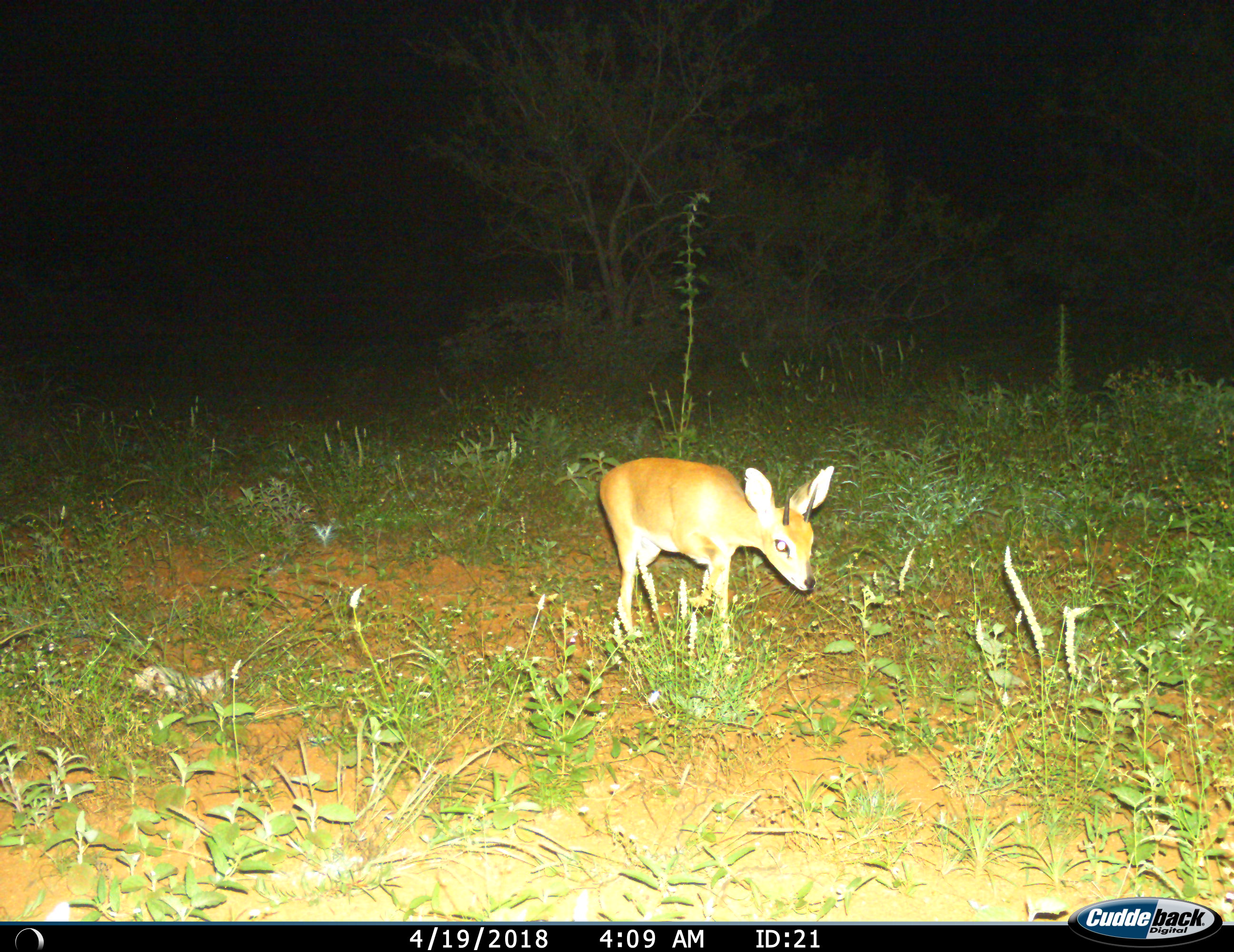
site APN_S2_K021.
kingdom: Animalia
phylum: Chordata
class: Mammalia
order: Artiodactyla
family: Bovidae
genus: Raphicerus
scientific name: Raphicerus campestris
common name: steenbok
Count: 1.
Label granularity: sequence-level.